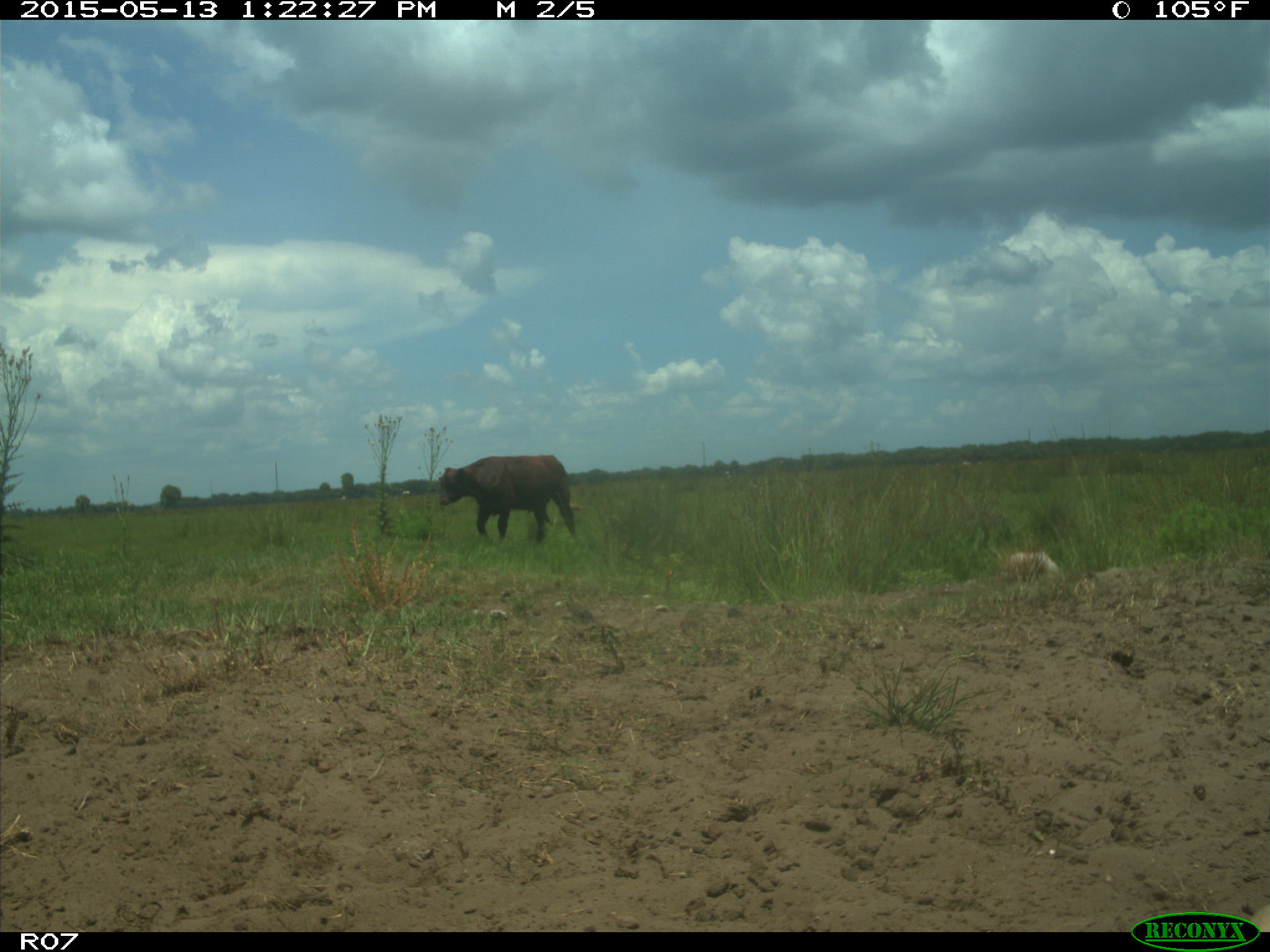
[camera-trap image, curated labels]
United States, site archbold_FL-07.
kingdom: Animalia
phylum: Chordata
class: Mammalia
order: Artiodactyla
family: Bovidae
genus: Bos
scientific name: Bos taurus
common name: domestic cow